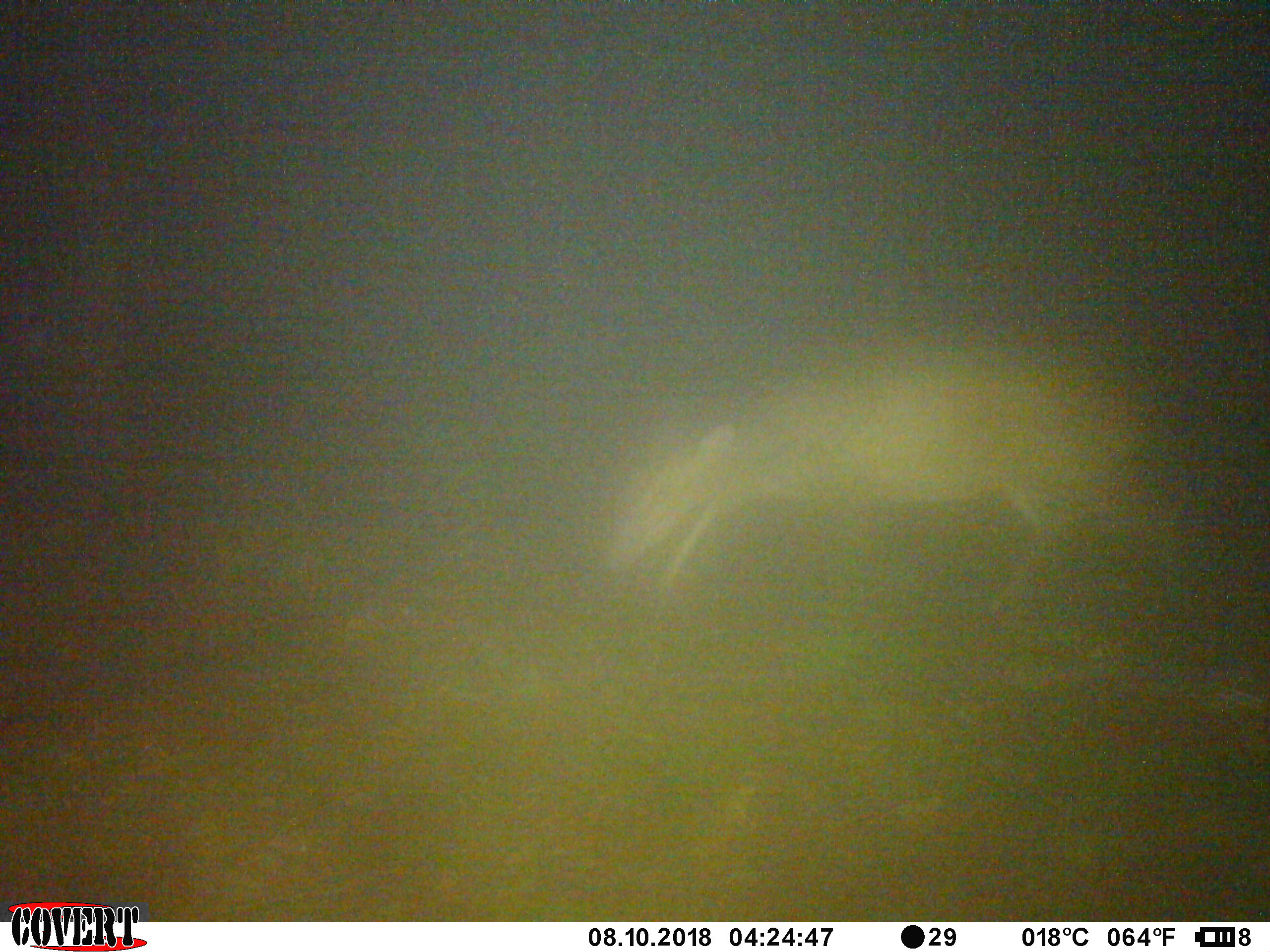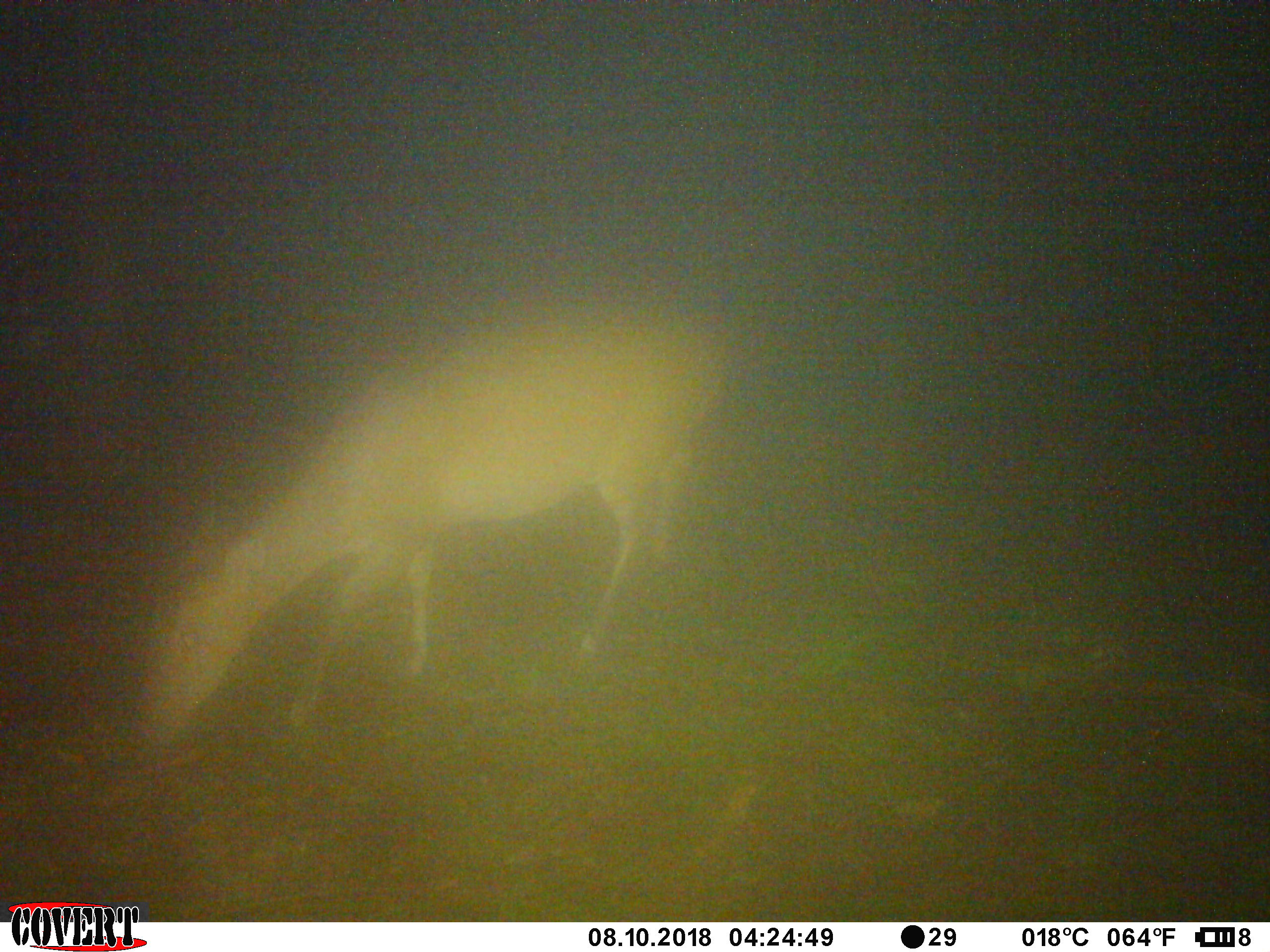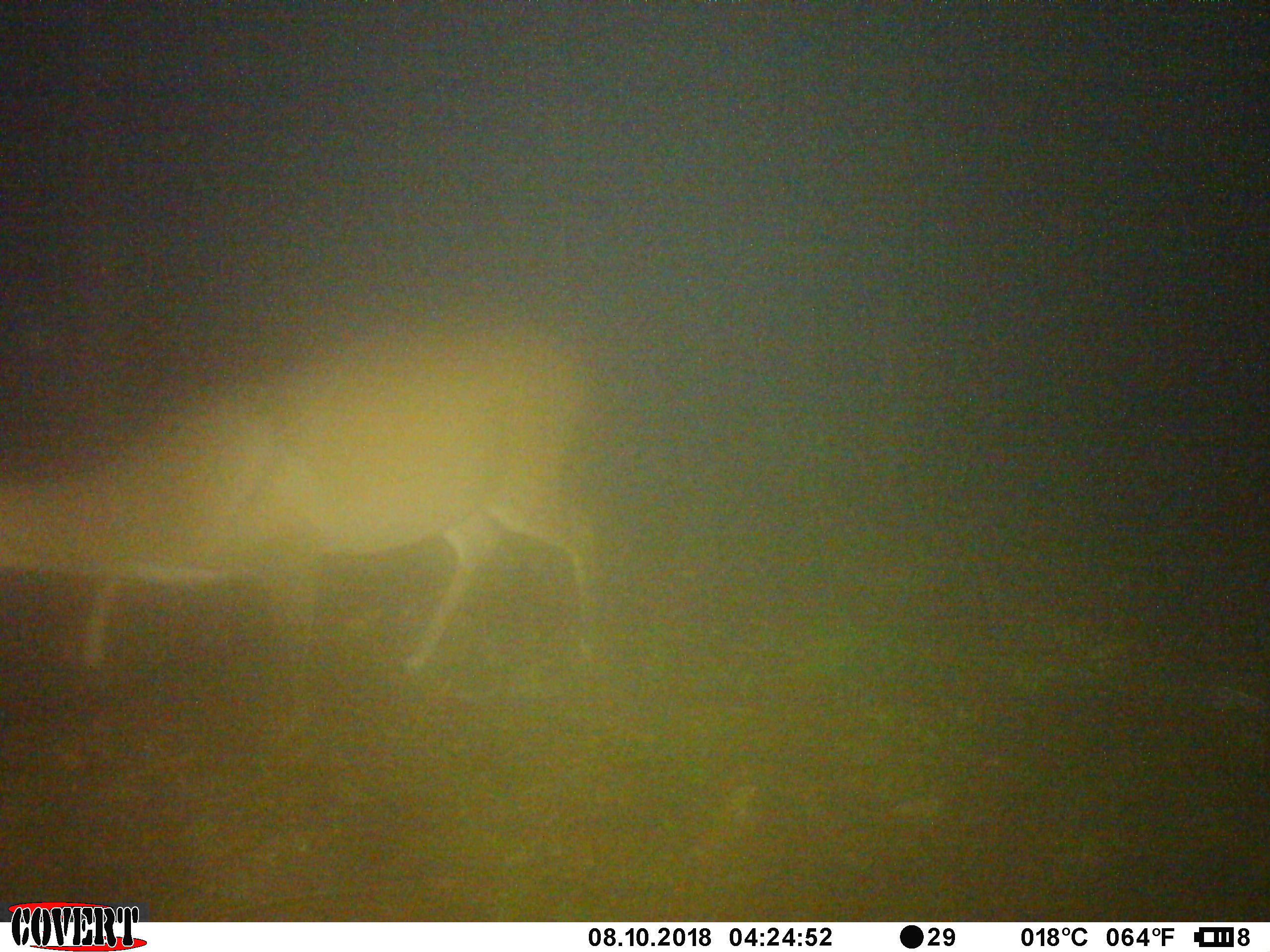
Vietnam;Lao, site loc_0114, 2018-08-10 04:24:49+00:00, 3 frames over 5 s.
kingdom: Animalia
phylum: Chordata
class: Mammalia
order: Artiodactyla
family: Cervidae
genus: Muntiacus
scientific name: Muntiacus vuquangensis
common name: large-antlered muntjac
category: large antlered muntjac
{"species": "large antlered muntjac (large-antlered muntjac) (Muntiacus vuquangensis)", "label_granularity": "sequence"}